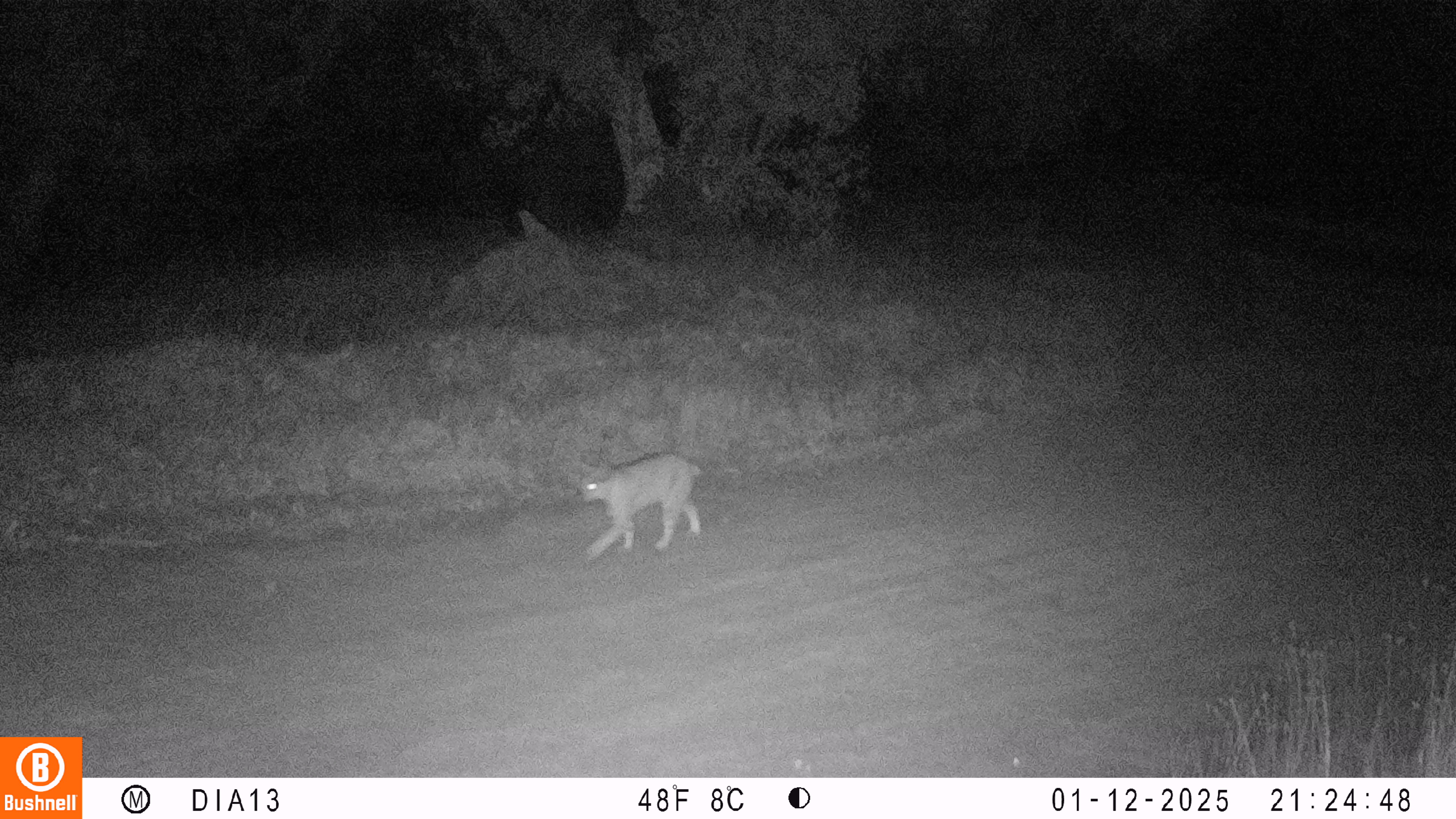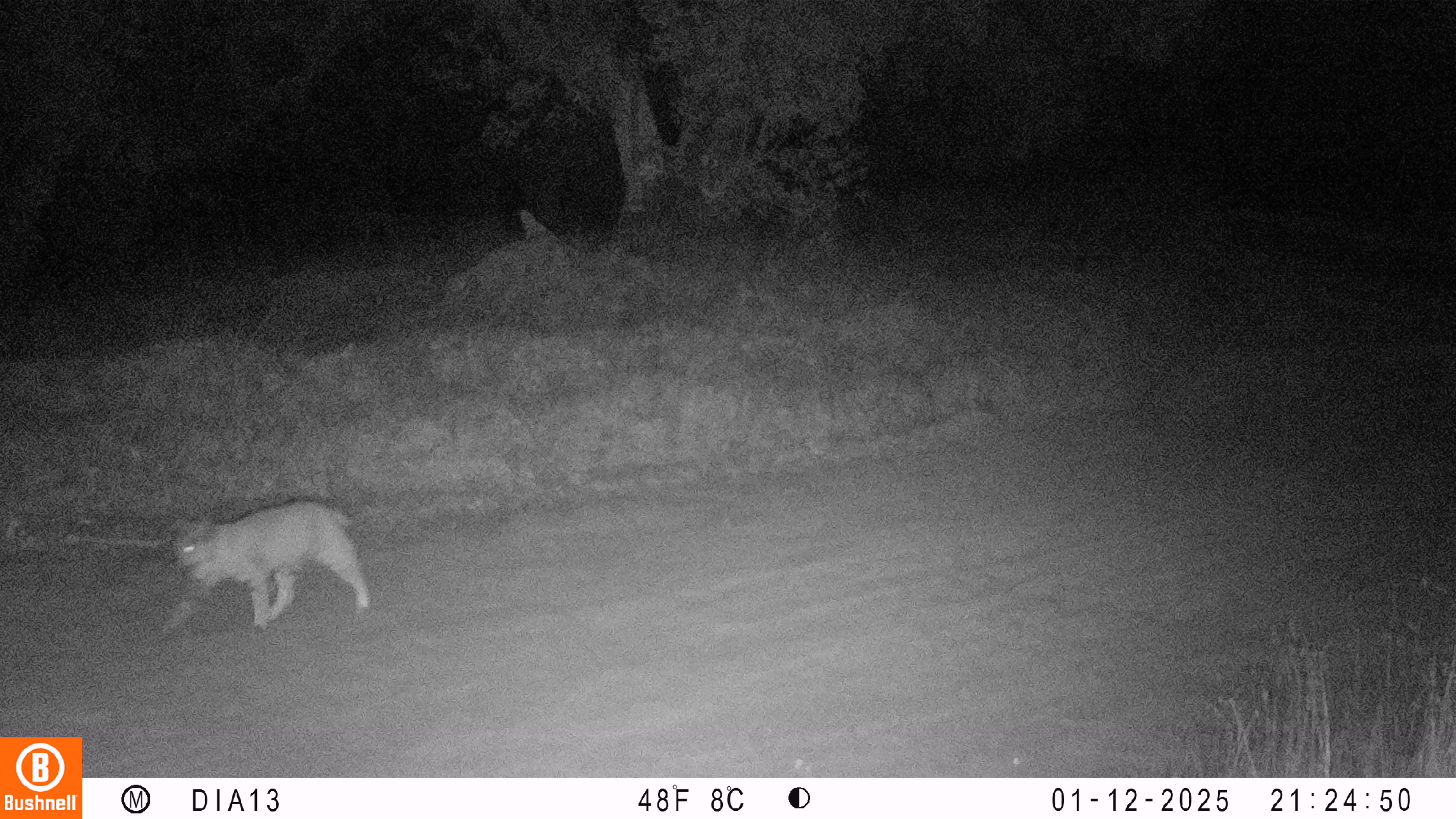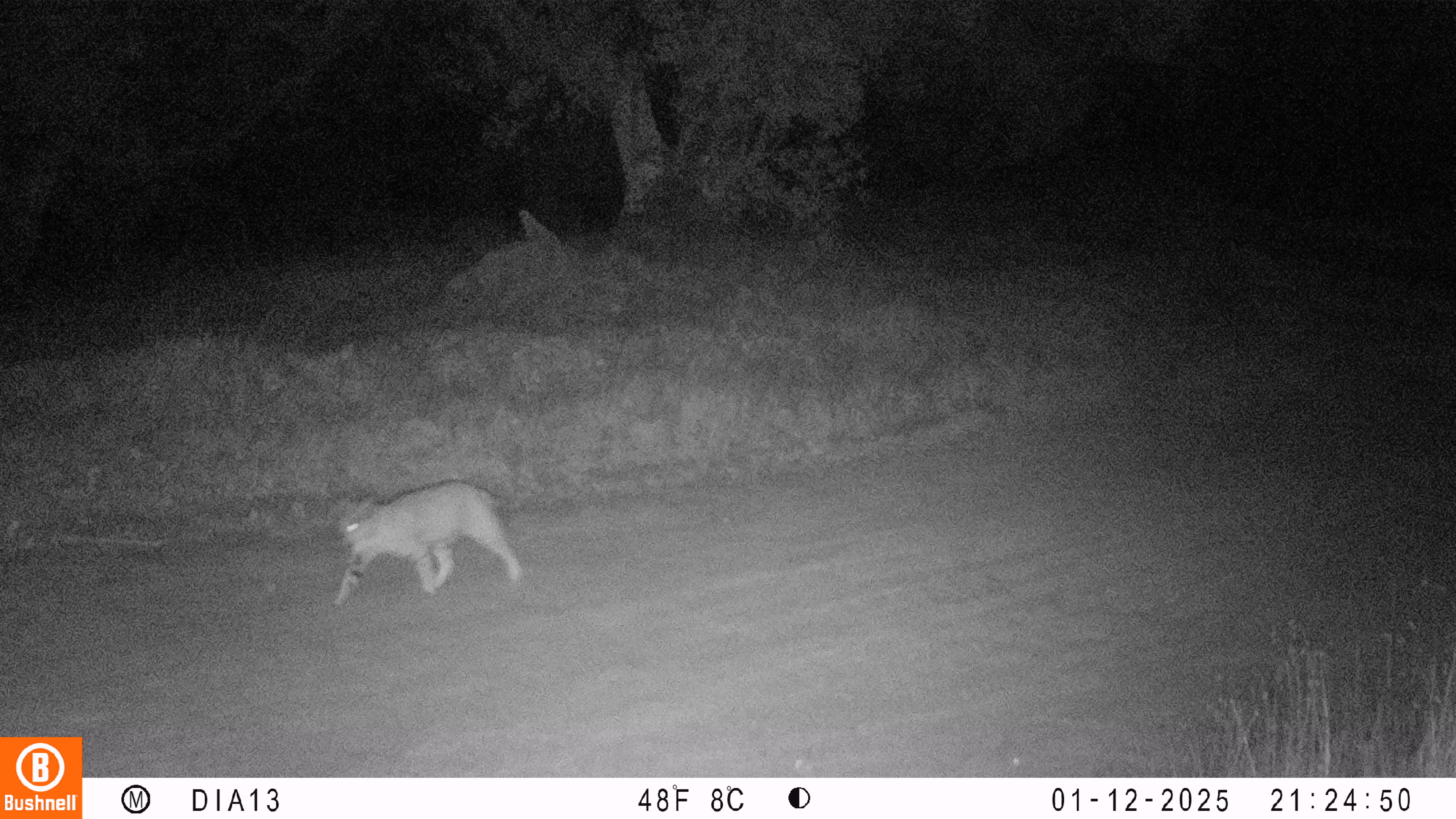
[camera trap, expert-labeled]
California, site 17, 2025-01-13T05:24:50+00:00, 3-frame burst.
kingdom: Animalia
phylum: Chordata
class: Mammalia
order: Carnivora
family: Felidae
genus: Lynx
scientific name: Lynx rufus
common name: bobcat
Bobcat (Lynx rufus).